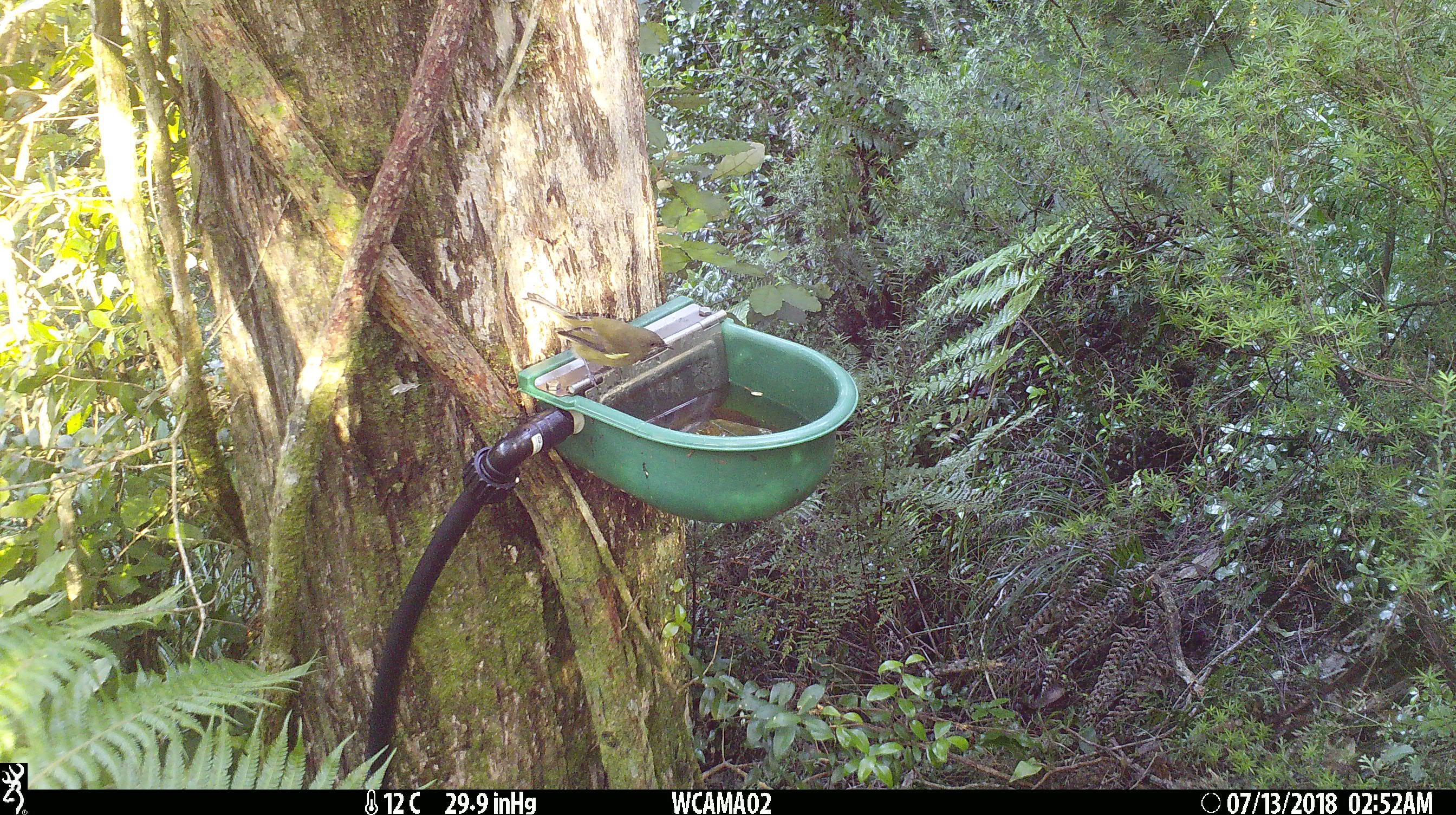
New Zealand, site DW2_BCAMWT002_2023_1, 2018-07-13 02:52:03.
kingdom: Animalia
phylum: Chordata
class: Aves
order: Passeriformes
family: Meliphagidae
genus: Anthornis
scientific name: Anthornis melanura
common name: new zealand bellbird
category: bellbird